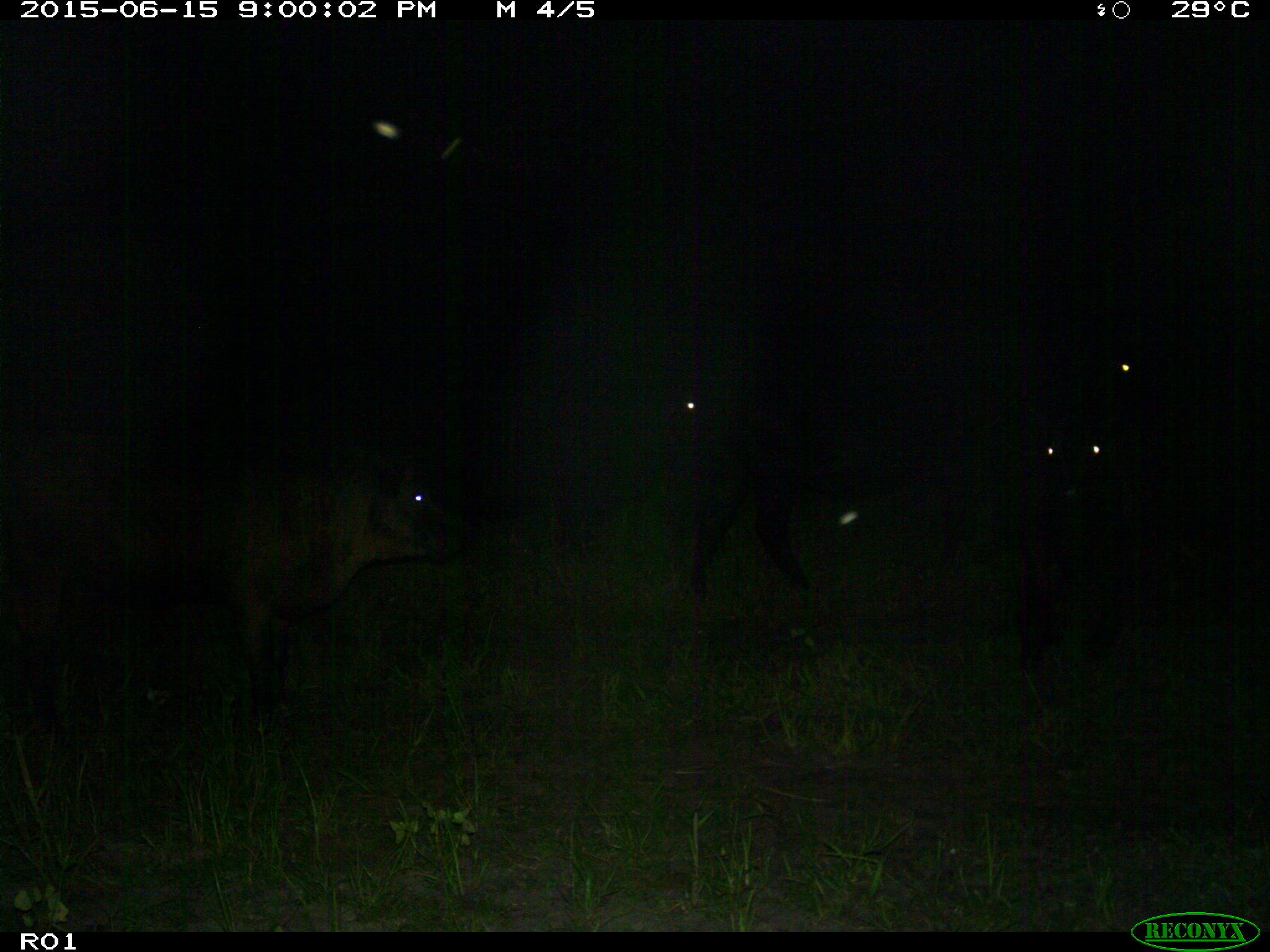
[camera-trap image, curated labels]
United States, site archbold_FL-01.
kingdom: Animalia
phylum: Chordata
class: Mammalia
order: Artiodactyla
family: Bovidae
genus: Bos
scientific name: Bos taurus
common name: domestic cow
Bos taurus (domestic cow).